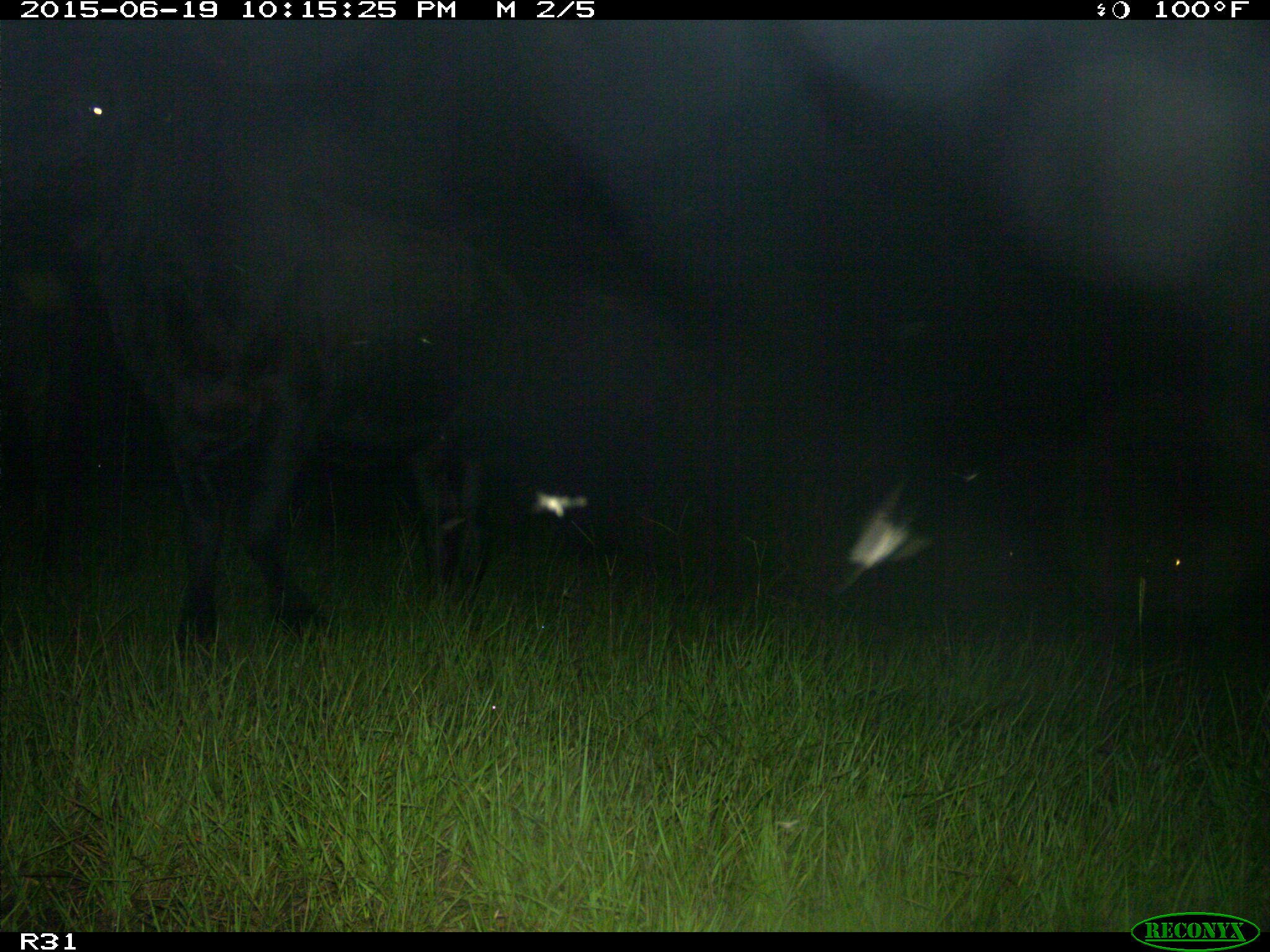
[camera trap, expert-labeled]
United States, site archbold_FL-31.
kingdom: Animalia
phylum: Chordata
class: Mammalia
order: Artiodactyla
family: Bovidae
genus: Bos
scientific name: Bos taurus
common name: domestic cow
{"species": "Bos taurus (domestic cow)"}